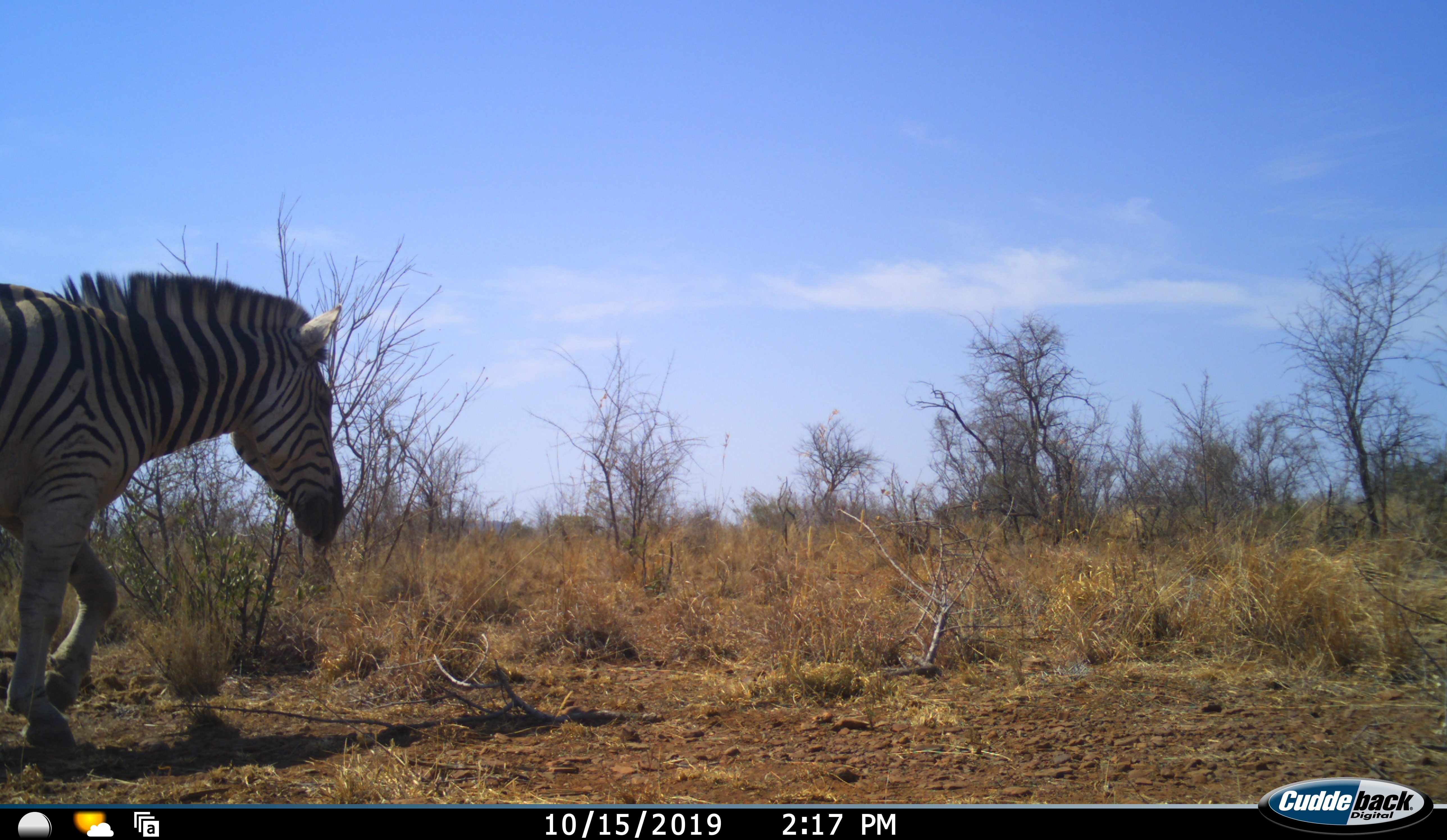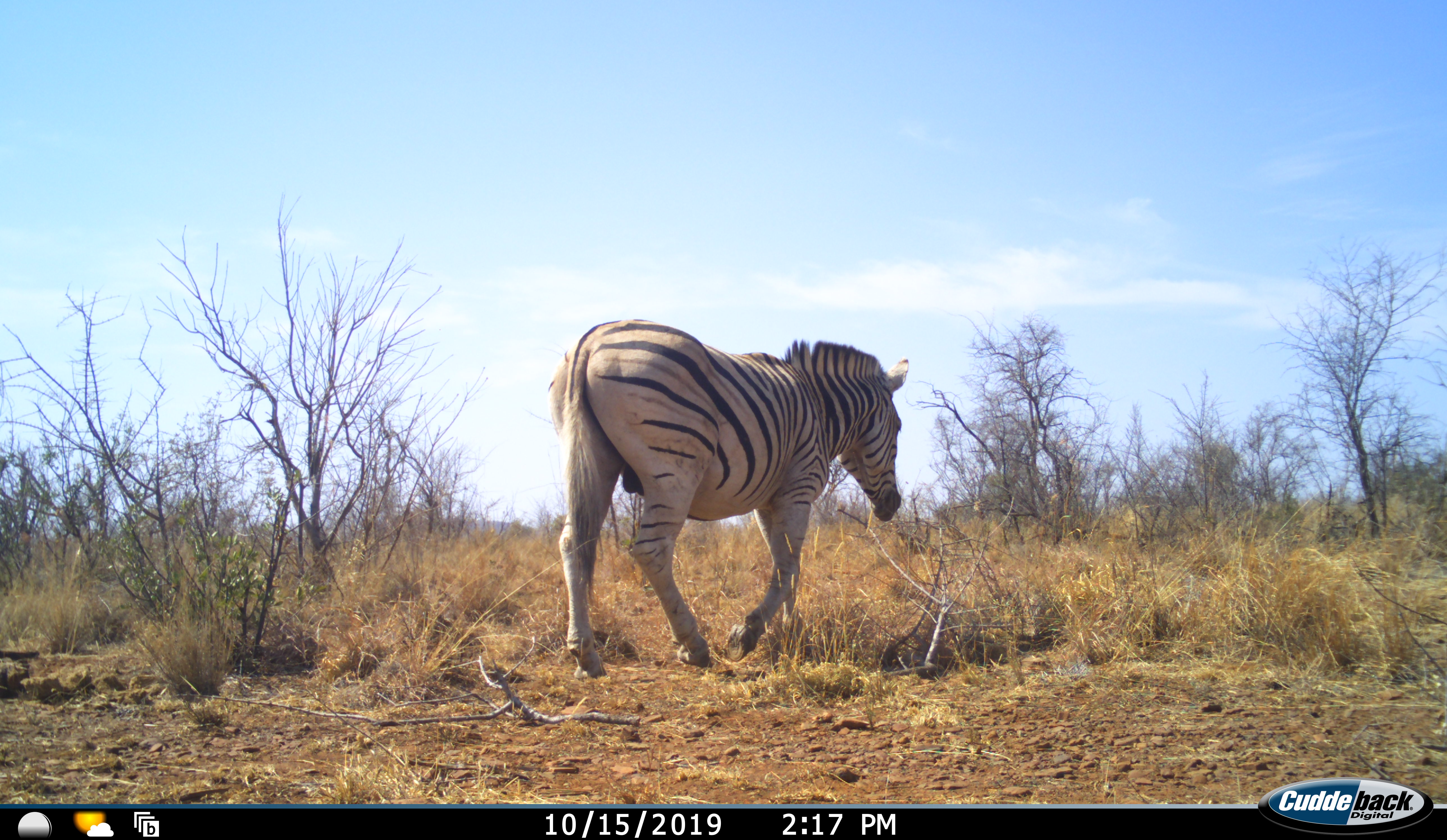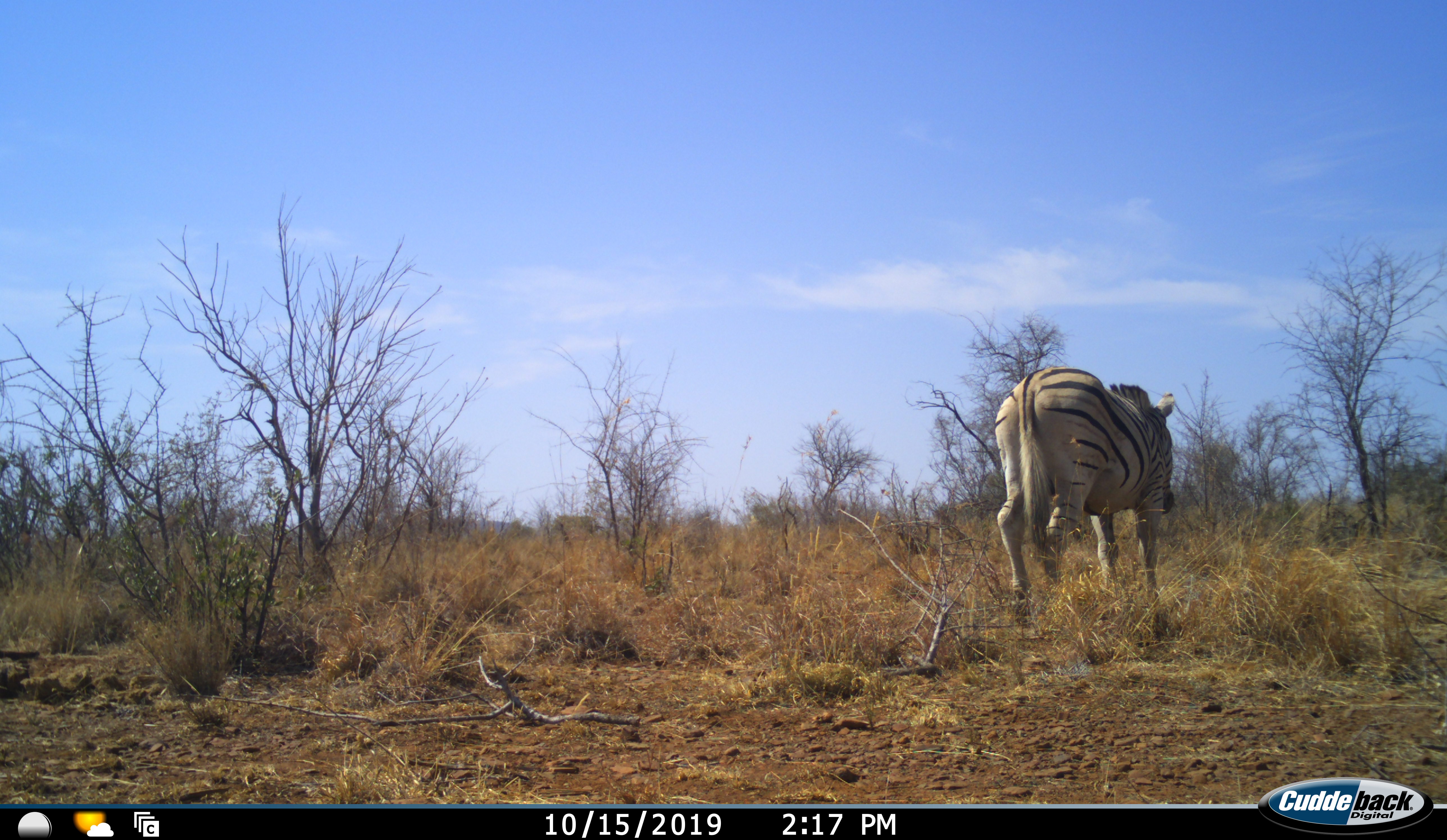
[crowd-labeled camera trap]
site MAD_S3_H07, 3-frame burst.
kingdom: Animalia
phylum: Chordata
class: Mammalia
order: Perissodactyla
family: Equidae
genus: Equus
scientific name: Equus quagga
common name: plains zebra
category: zebraplains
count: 1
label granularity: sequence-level